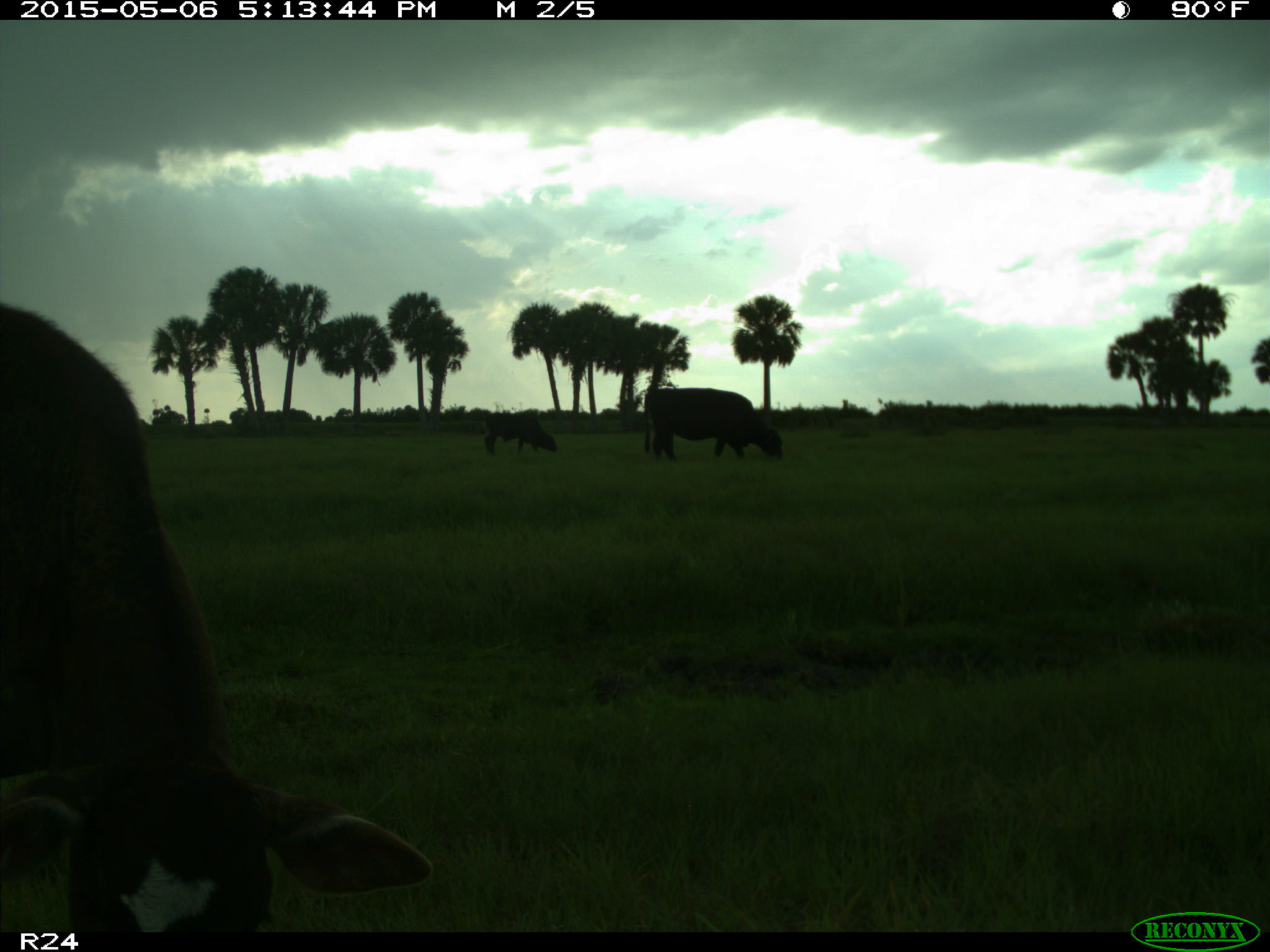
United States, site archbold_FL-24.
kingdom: Animalia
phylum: Chordata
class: Mammalia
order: Artiodactyla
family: Bovidae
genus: Bos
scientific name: Bos taurus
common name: domestic cow